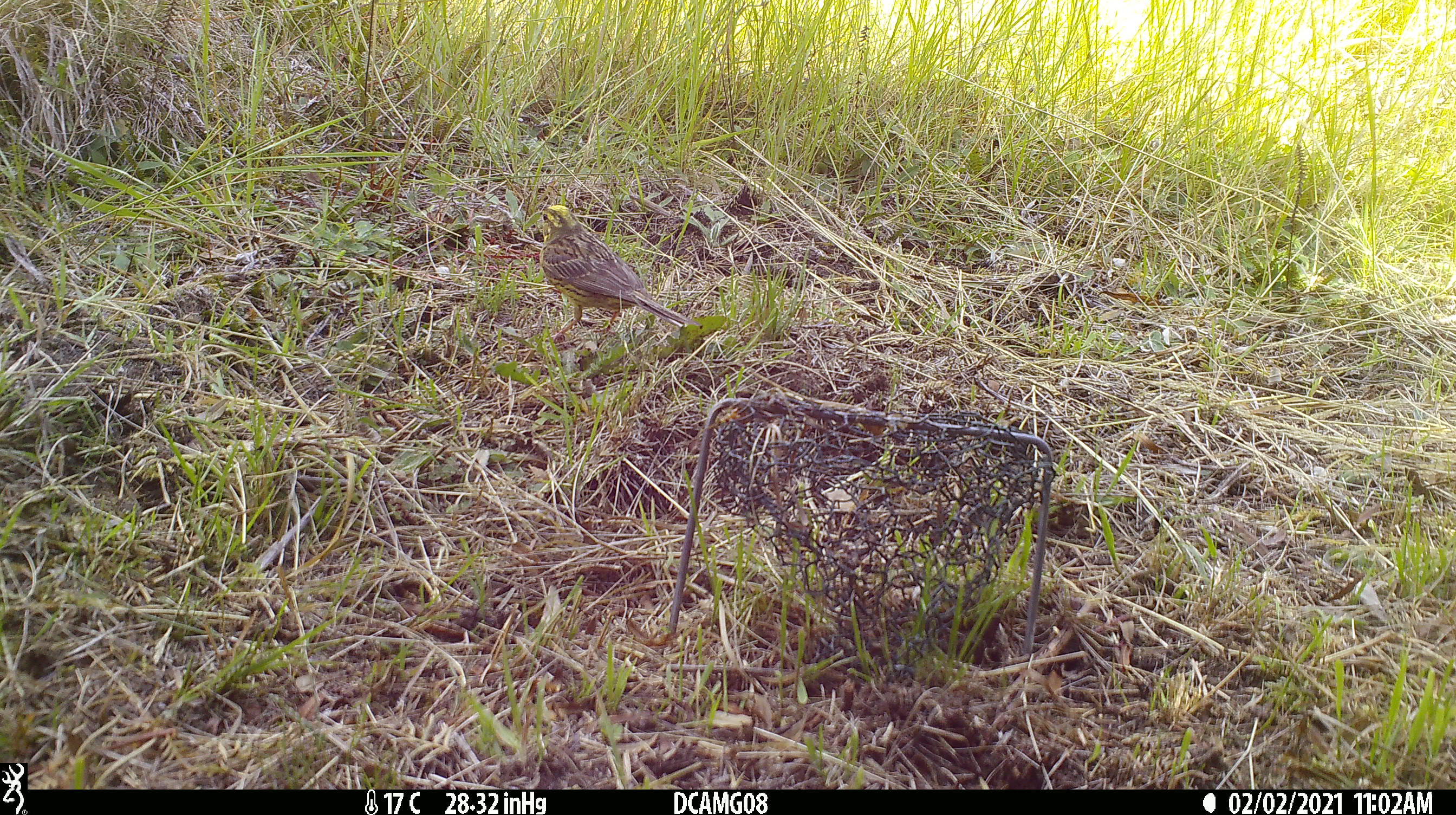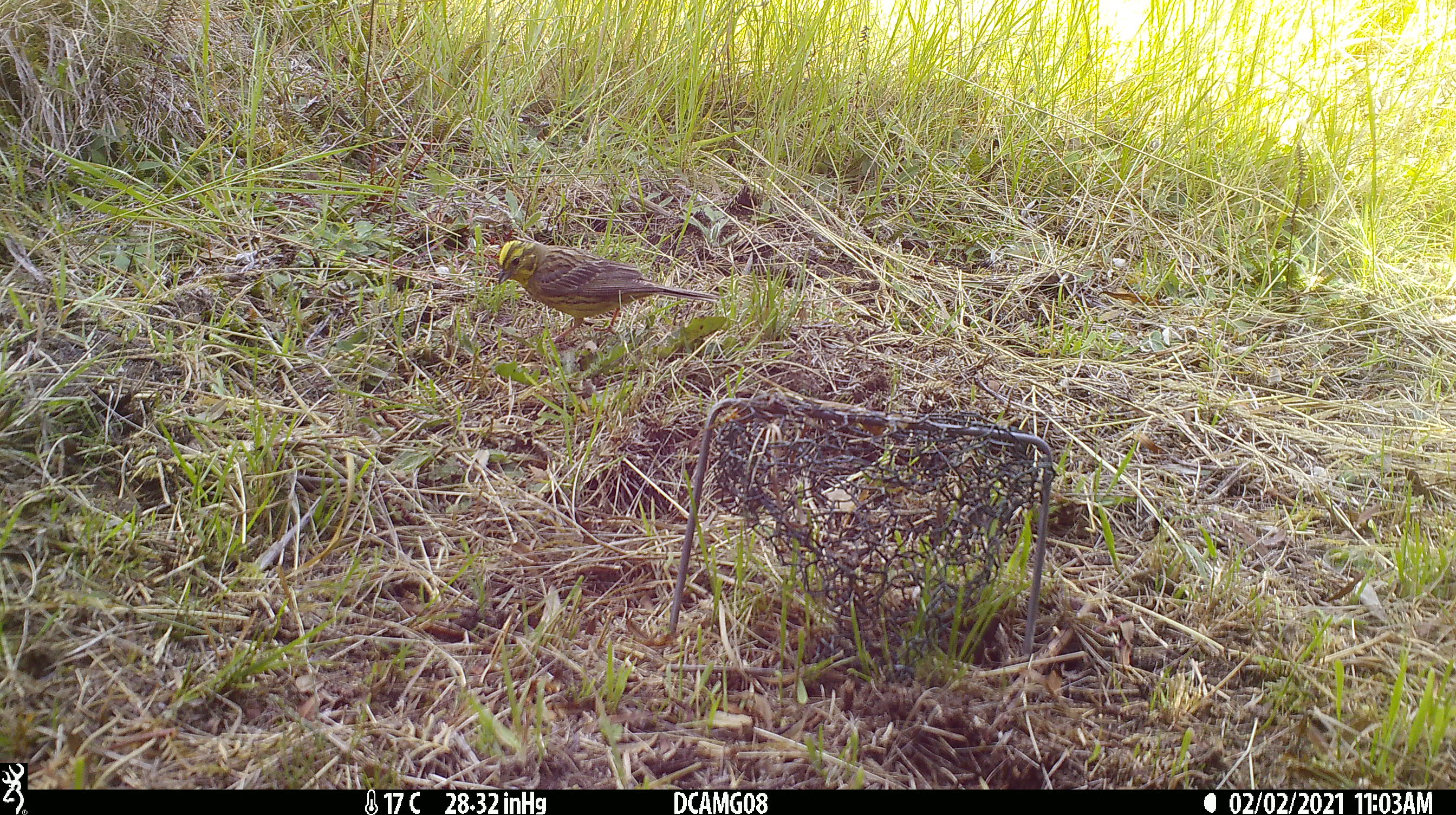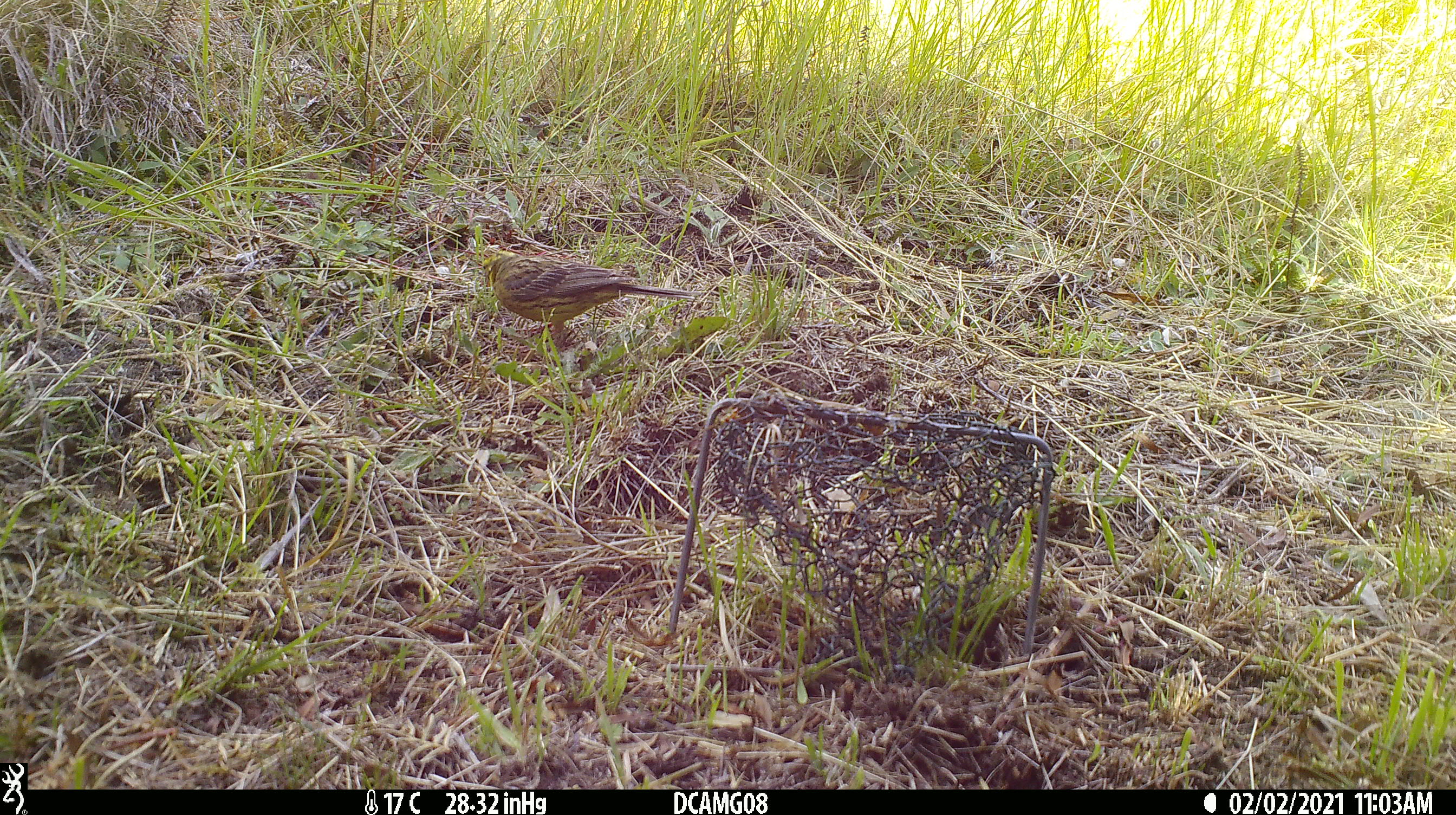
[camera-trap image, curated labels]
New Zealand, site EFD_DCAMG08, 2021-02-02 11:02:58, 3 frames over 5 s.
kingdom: Animalia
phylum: Chordata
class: Aves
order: Passeriformes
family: Emberizidae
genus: Emberiza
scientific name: Emberiza citrinella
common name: yellowhammer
Yellowhammer (Emberiza citrinella).